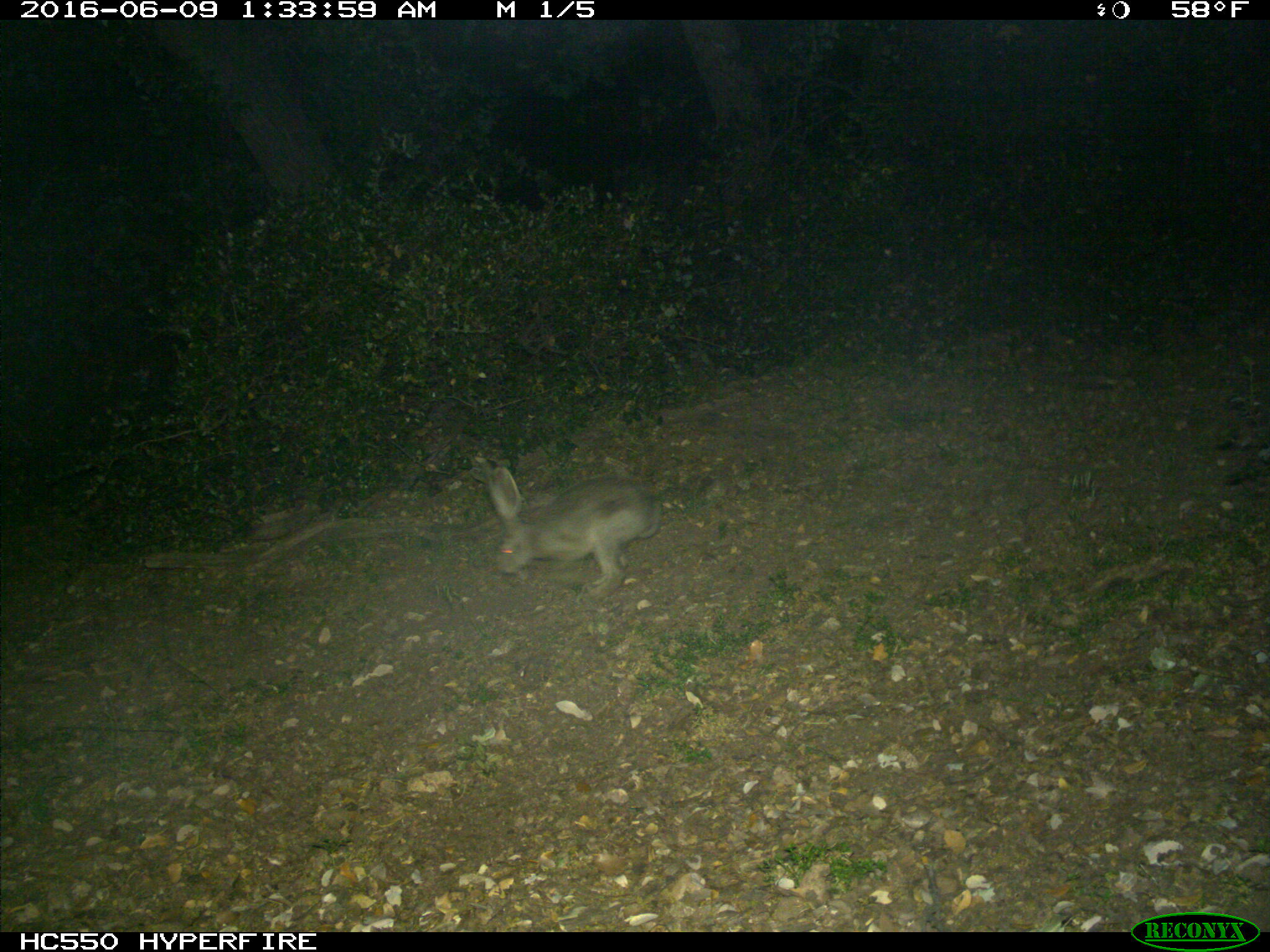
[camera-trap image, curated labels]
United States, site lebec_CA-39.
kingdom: Animalia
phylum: Chordata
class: Mammalia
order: Lagomorpha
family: Leporidae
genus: Lepus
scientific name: Lepus californicus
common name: black-tailed jackrabbit